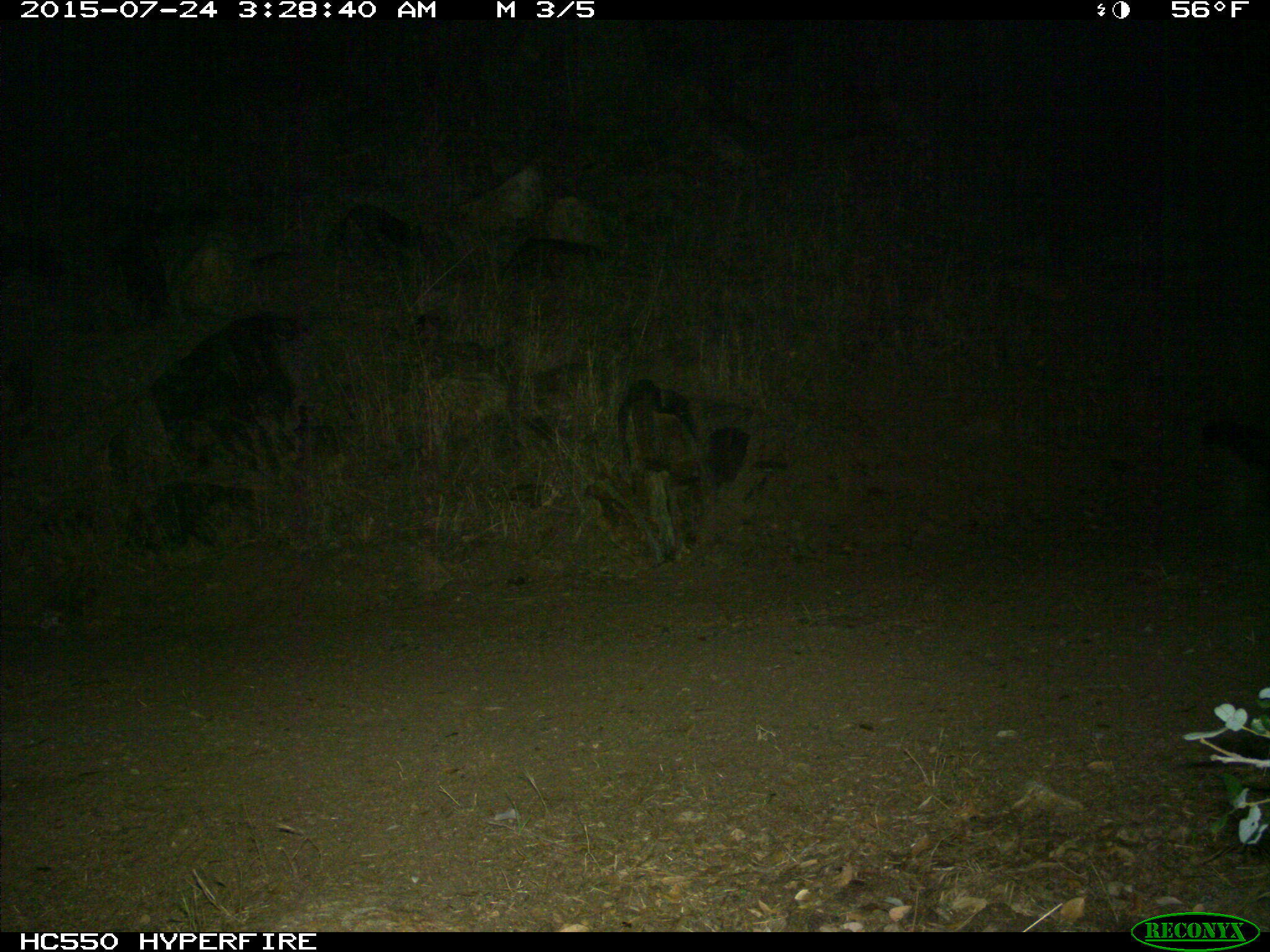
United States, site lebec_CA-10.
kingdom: Animalia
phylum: Chordata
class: Mammalia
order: Carnivora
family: Mephitidae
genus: Mephitis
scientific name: Mephitis mephitis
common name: striped skunk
Mephitis mephitis (striped skunk).